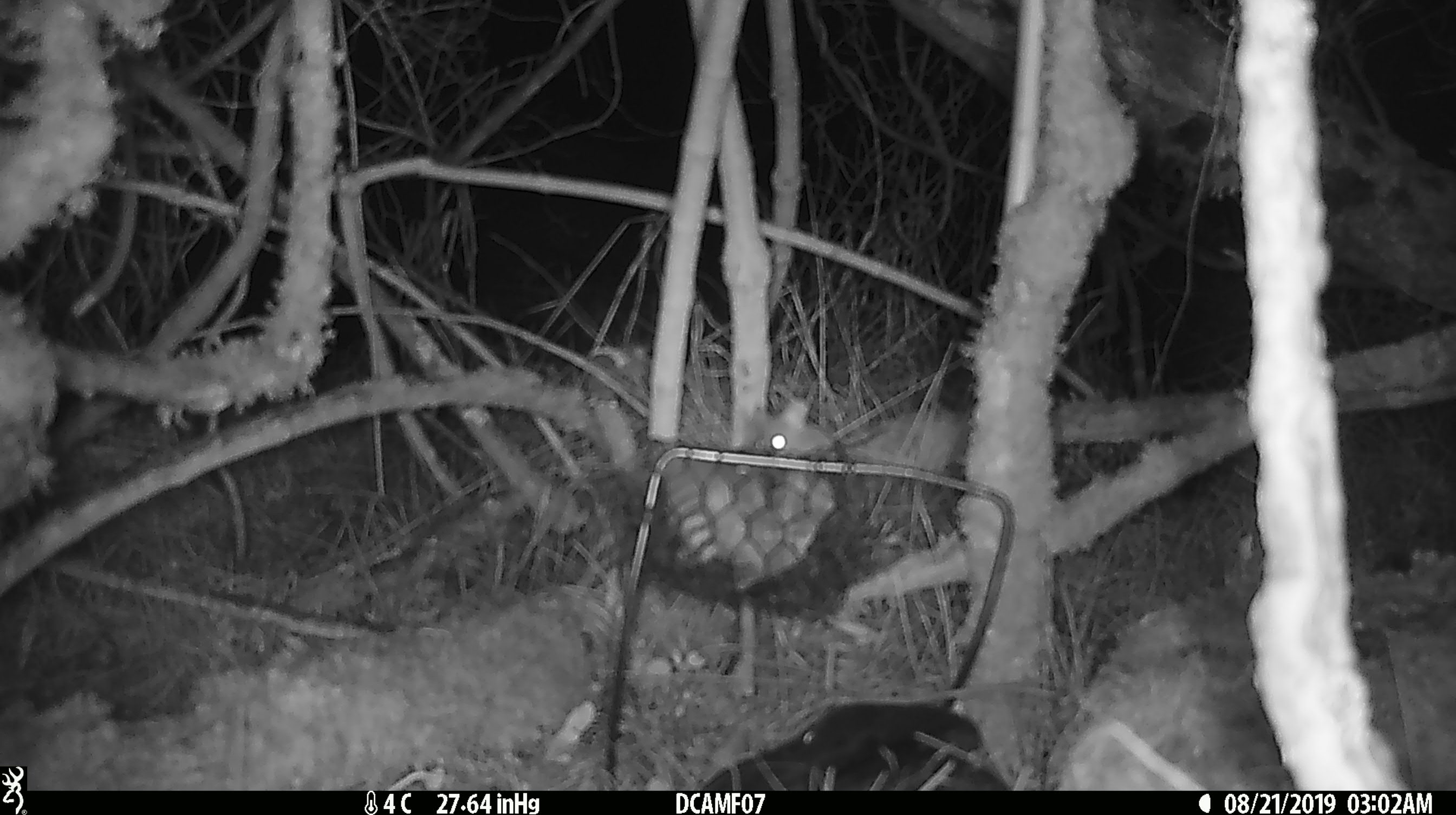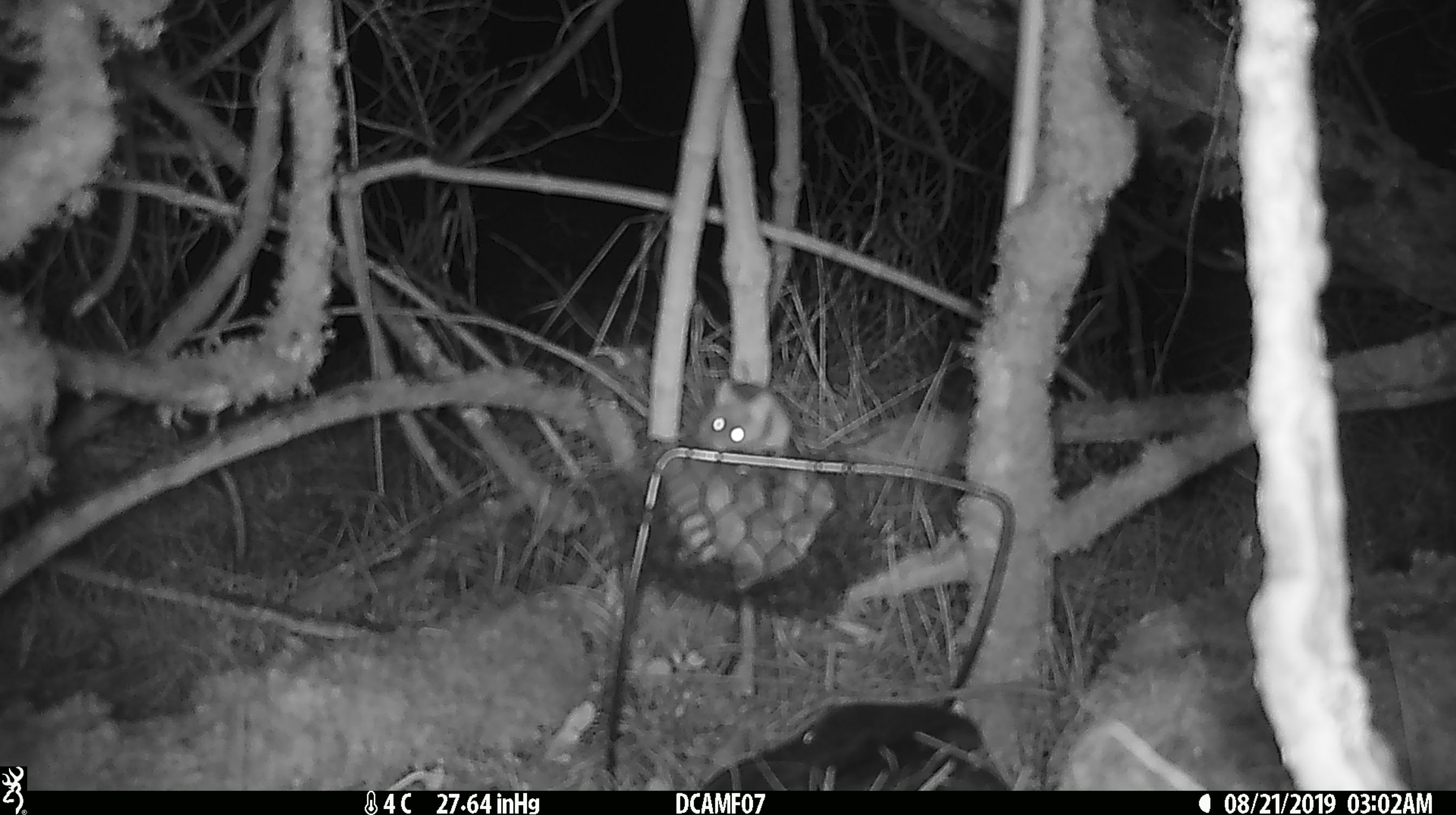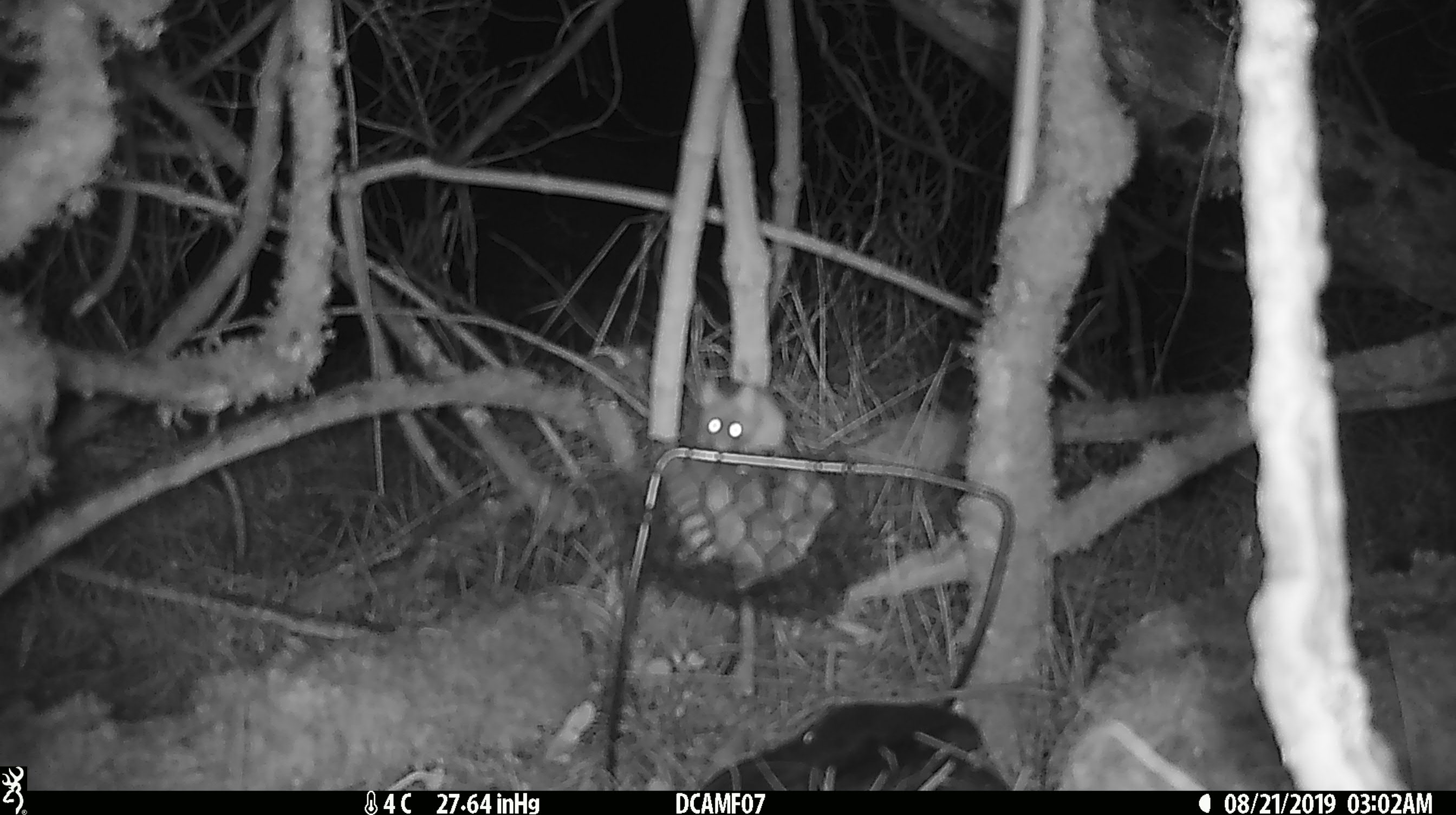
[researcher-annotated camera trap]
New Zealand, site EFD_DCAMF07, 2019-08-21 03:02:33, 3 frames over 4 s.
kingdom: Animalia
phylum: Chordata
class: Mammalia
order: Rodentia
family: Muridae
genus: Mus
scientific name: Mus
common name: mouse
Mouse (Mus).